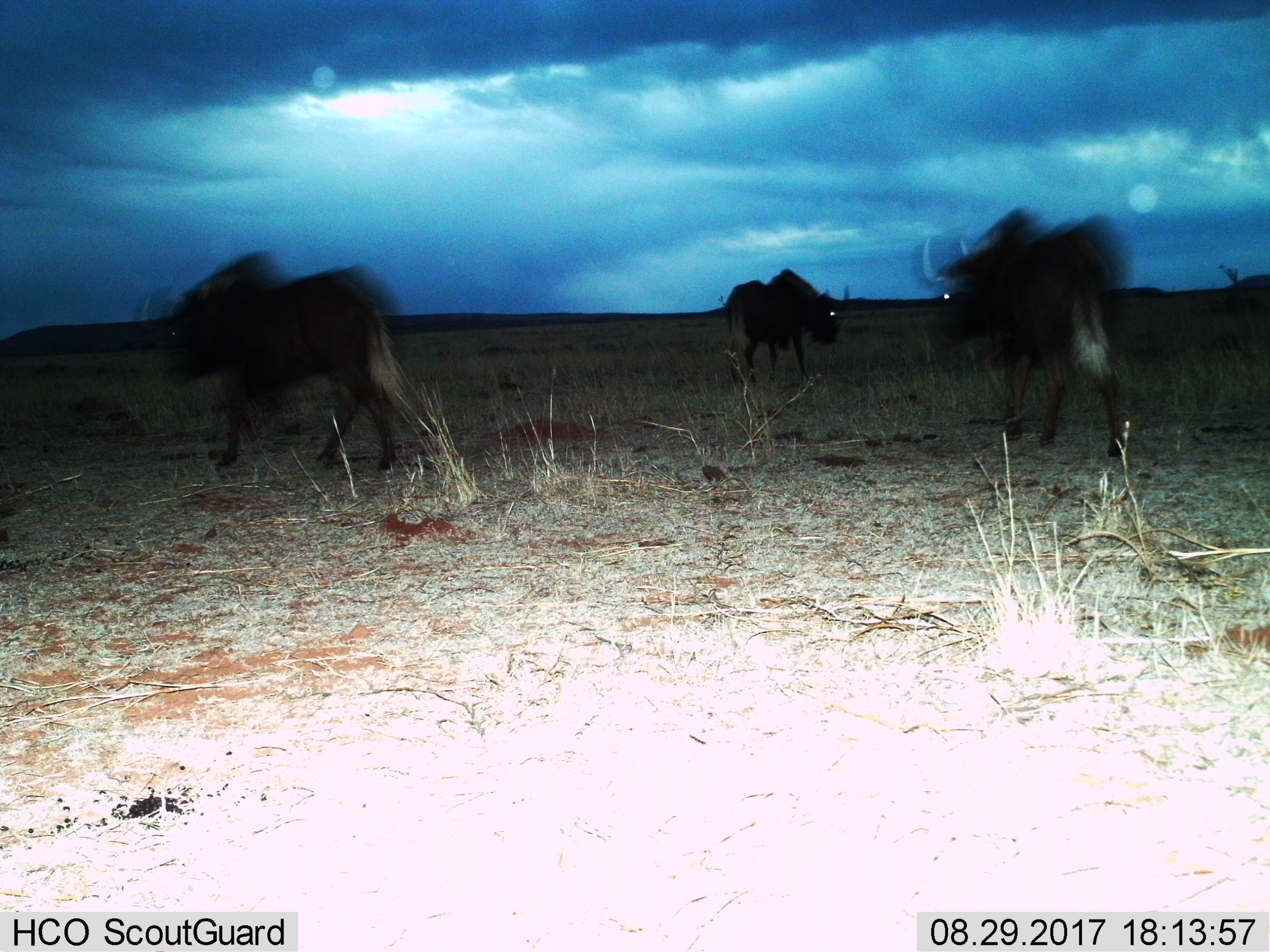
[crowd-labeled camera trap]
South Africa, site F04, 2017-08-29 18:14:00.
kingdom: Animalia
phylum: Chordata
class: Mammalia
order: Artiodactyla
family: Bovidae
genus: Connochaetes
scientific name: Connochaetes gnou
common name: black wildebeest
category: wildebeestblack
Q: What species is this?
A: Wildebeestblack (black wildebeest) (Connochaetes gnou).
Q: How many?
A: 3.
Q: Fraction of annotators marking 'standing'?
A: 0%.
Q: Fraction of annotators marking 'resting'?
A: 0%.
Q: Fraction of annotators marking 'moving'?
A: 100%.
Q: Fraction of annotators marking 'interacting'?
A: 0%.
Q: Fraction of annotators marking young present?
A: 0%.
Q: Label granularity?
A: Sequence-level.